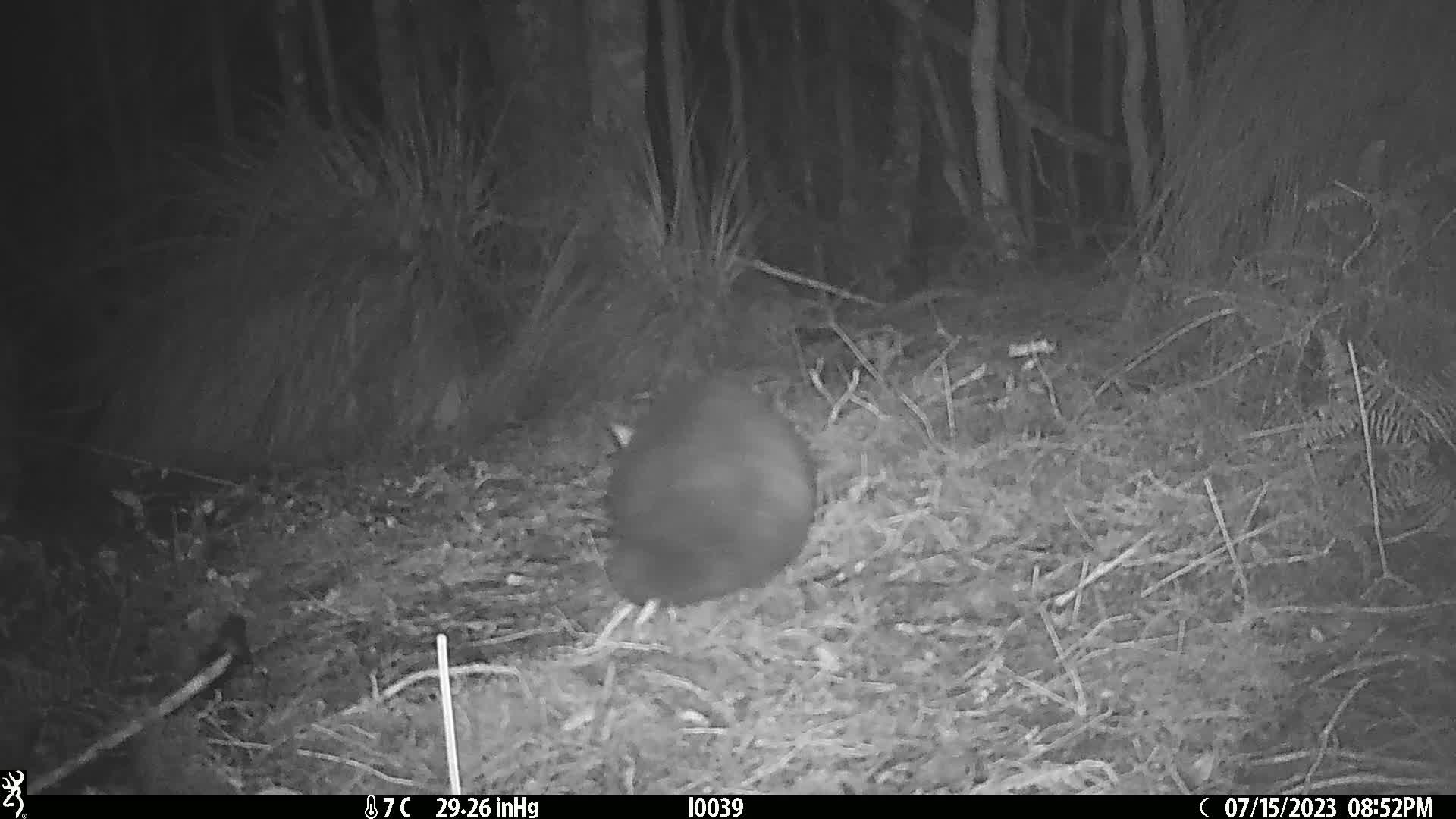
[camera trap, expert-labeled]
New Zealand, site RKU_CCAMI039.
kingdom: Animalia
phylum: Chordata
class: Mammalia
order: Diprotodontia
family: Phalangeridae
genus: Trichosurus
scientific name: Trichosurus vulpecula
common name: common brushtail possum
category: possum